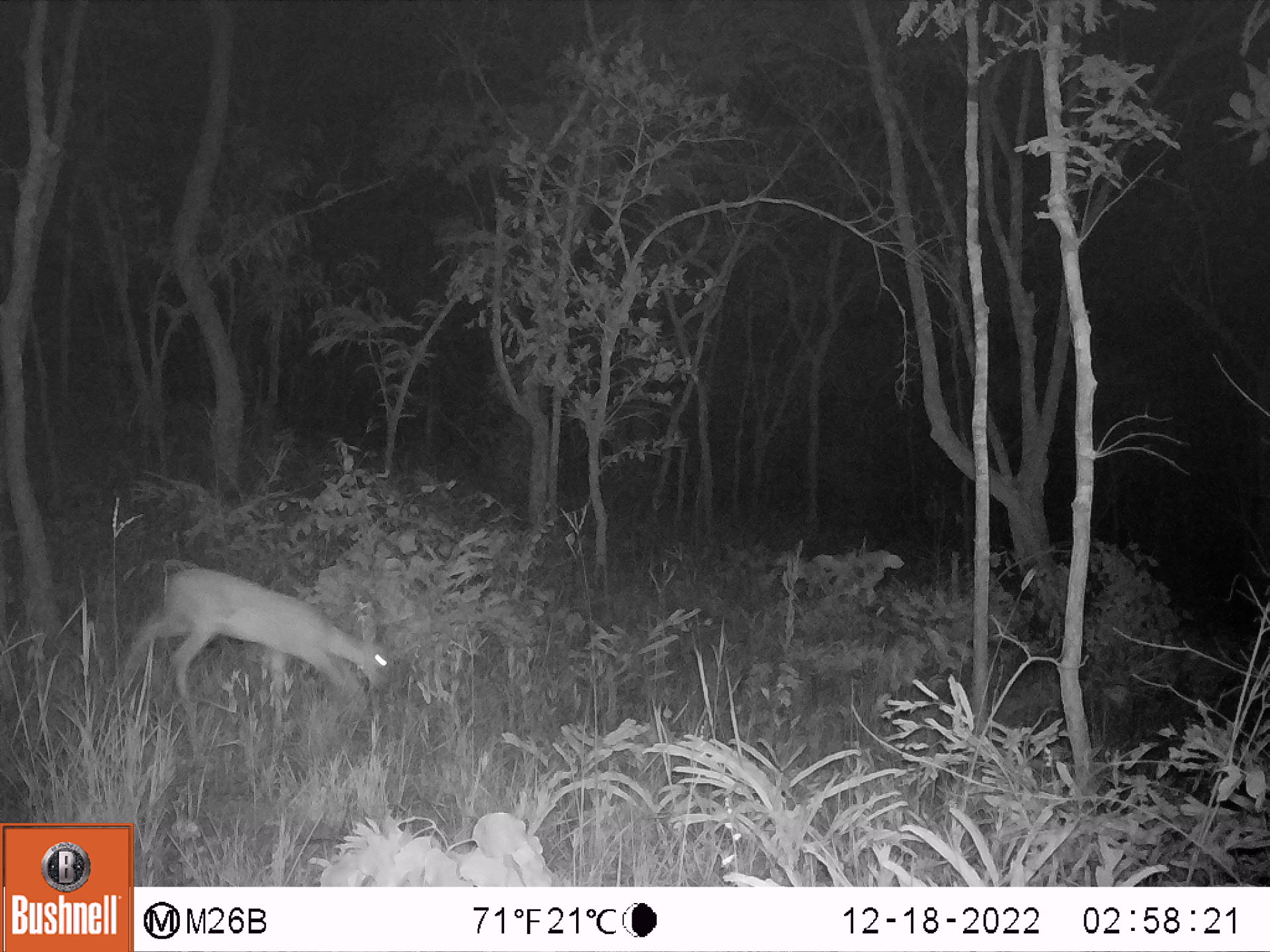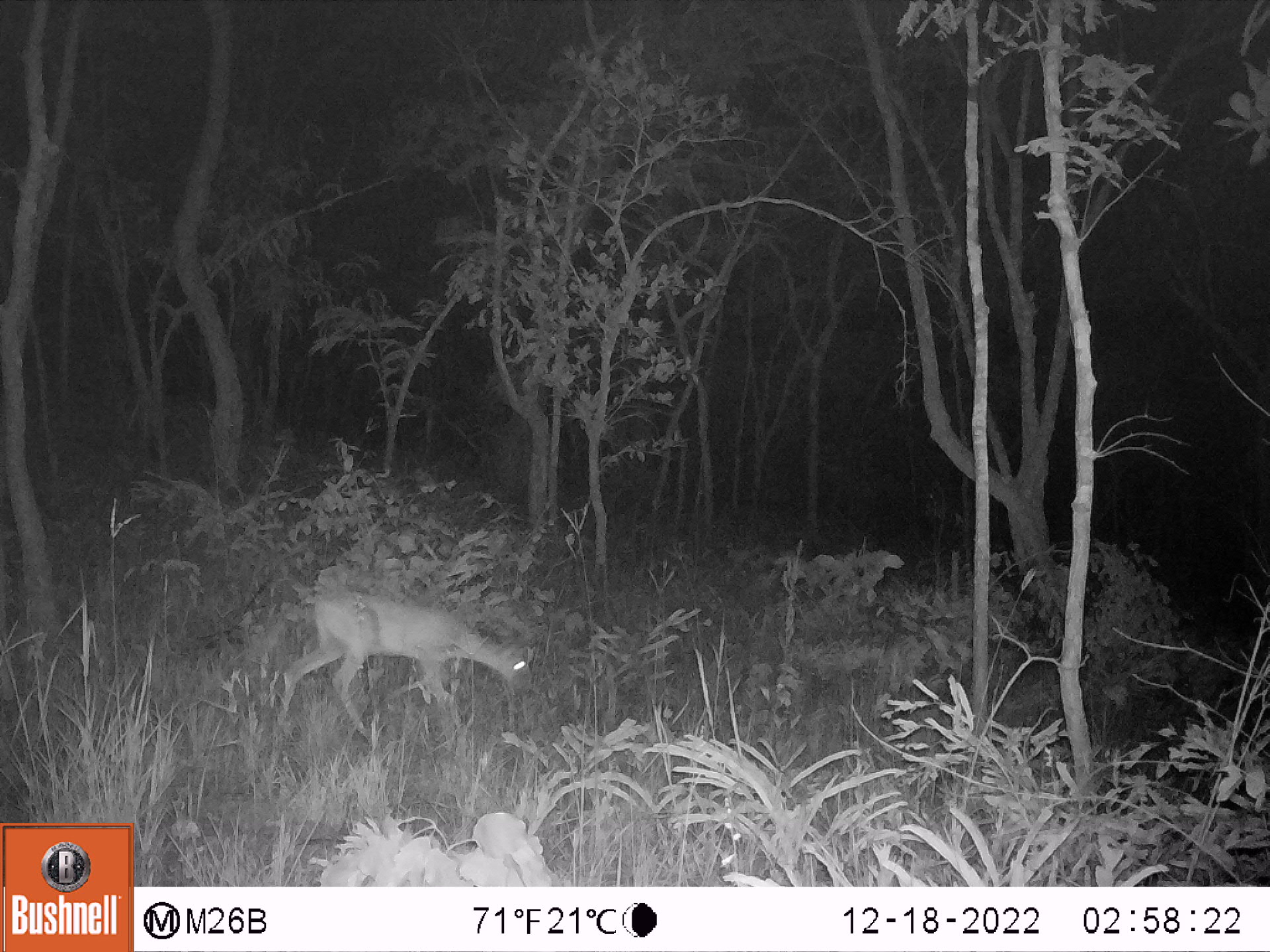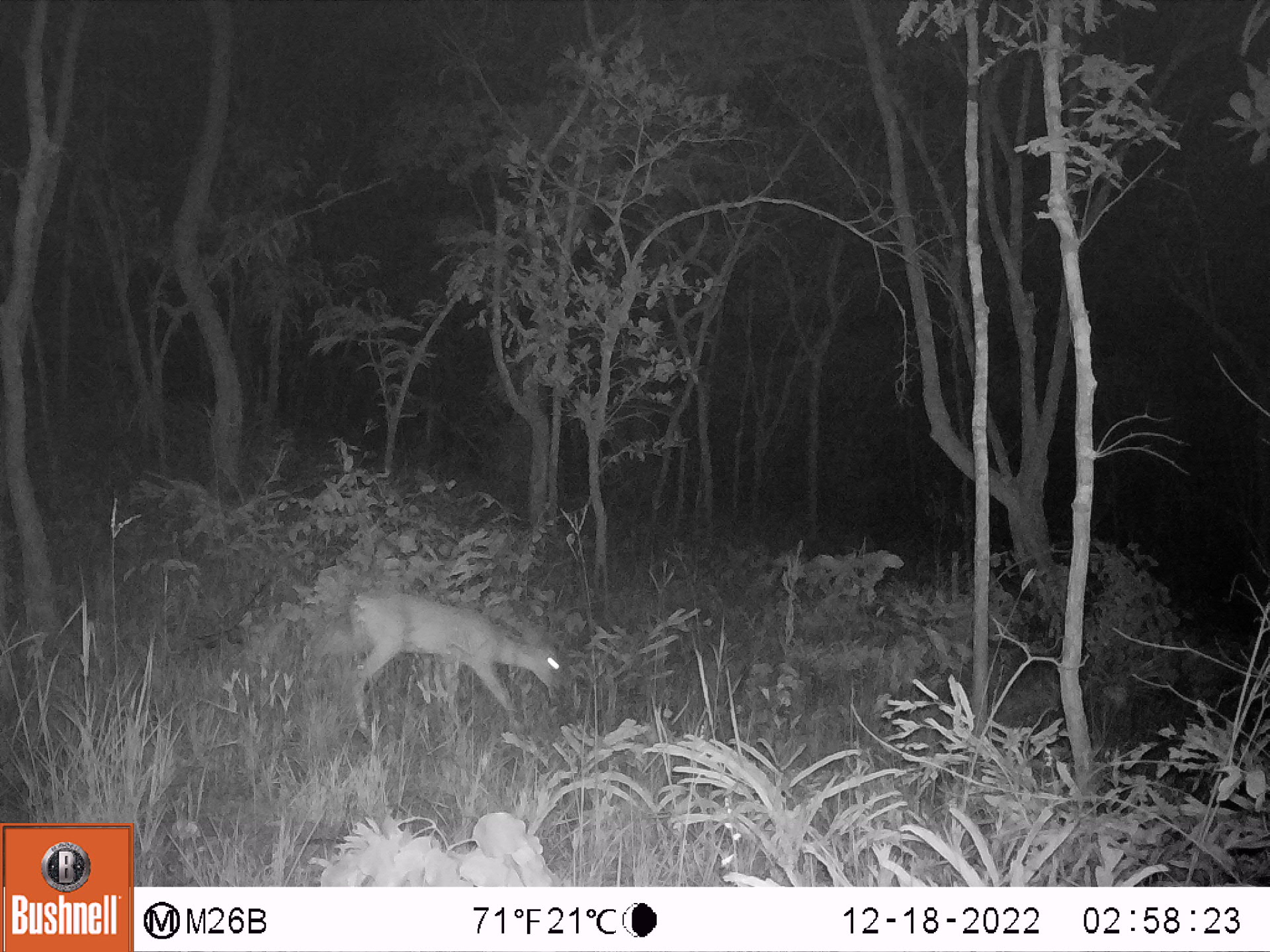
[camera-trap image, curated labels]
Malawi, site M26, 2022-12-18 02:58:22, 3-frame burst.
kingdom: Animalia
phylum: Chordata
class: Mammalia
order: Artiodactyla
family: Bovidae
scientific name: Antilopinae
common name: small antelope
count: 1